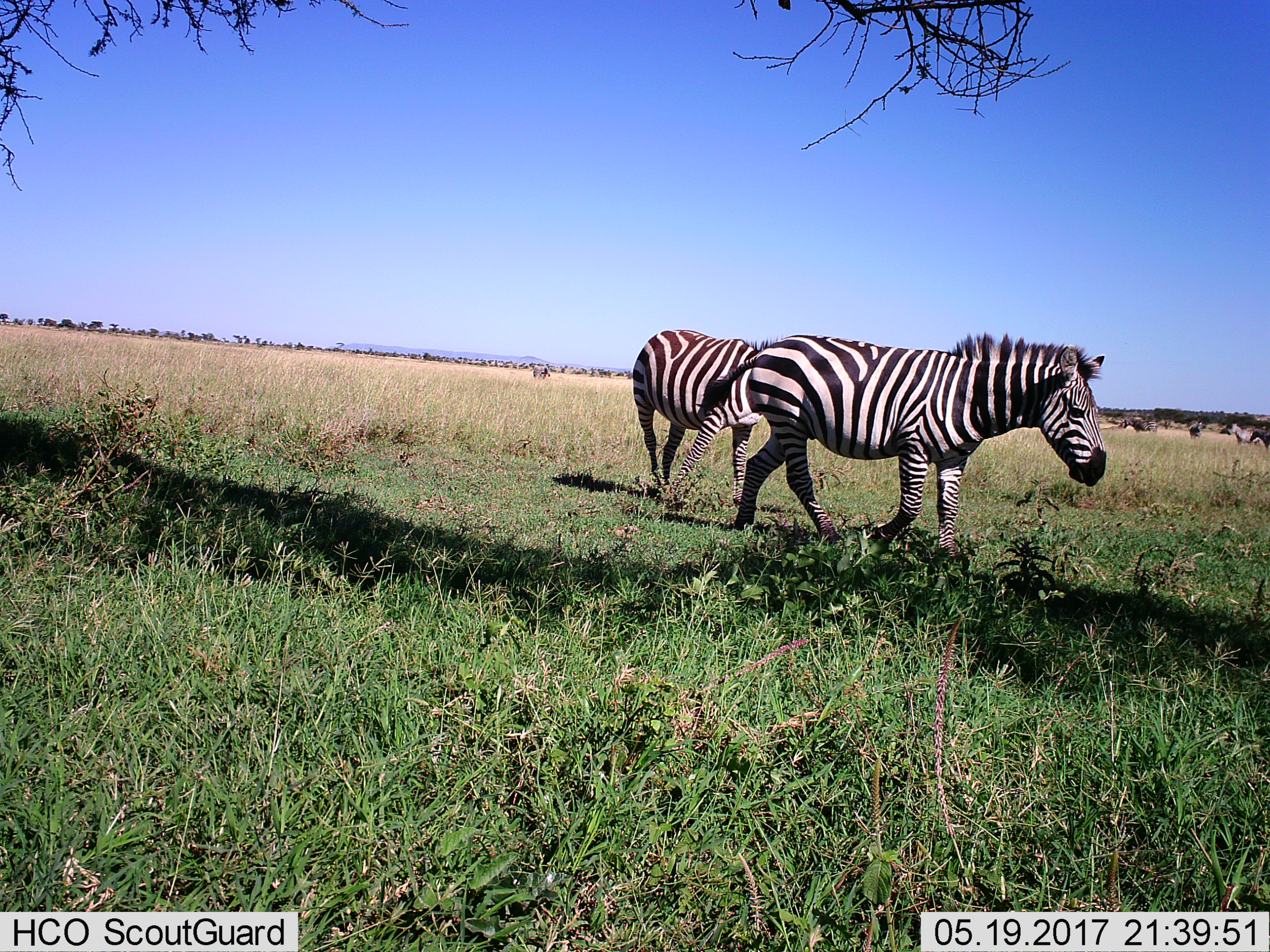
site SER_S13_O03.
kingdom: Animalia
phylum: Chordata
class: Mammalia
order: Perissodactyla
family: Equidae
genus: Equus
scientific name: Equus quagga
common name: plains zebra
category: zebraplains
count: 2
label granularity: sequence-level